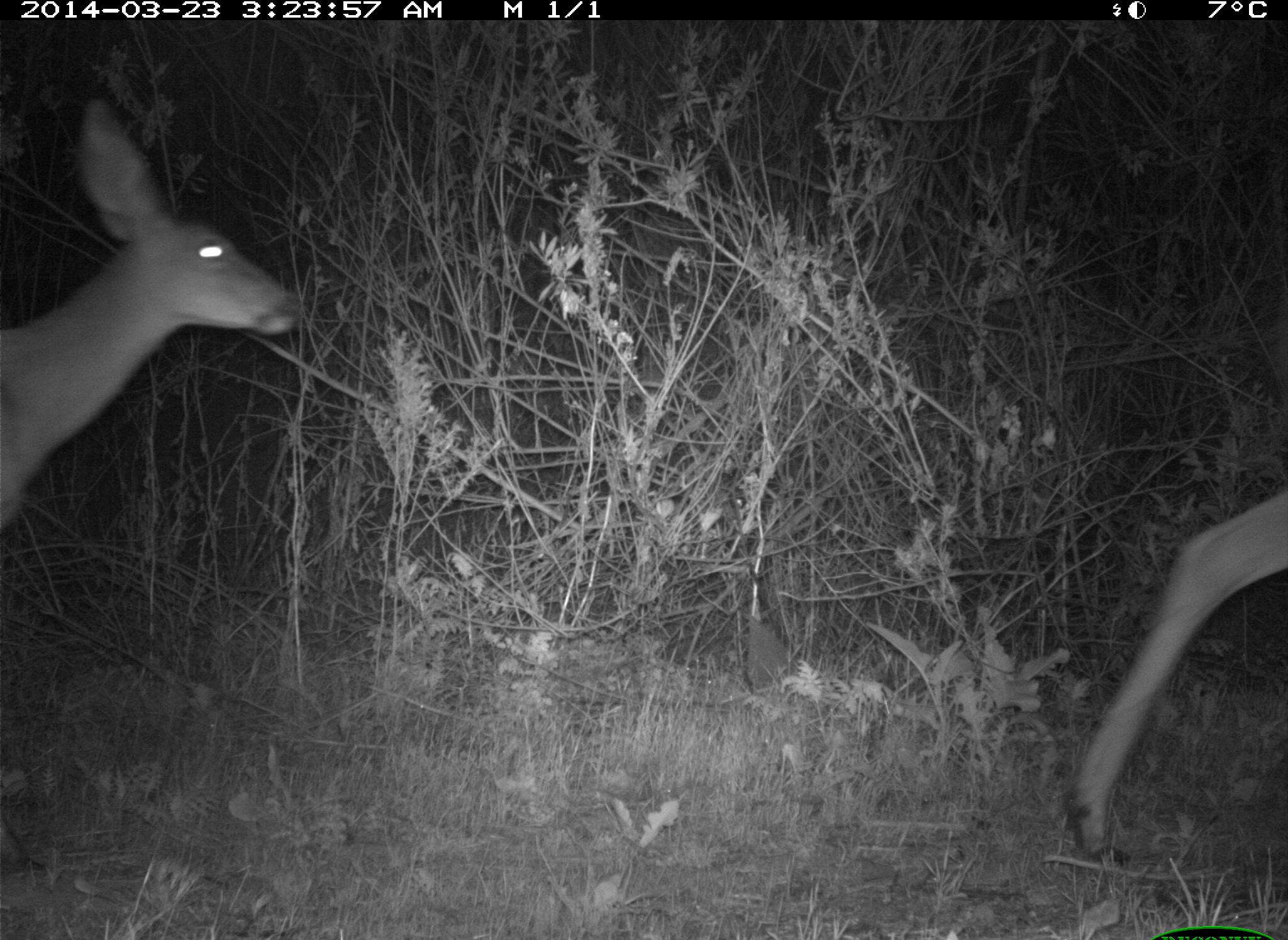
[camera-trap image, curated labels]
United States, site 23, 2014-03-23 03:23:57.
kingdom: Animalia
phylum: Chordata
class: Mammalia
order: Artiodactyla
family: Cervidae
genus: Odocoileus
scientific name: Odocoileus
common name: deer